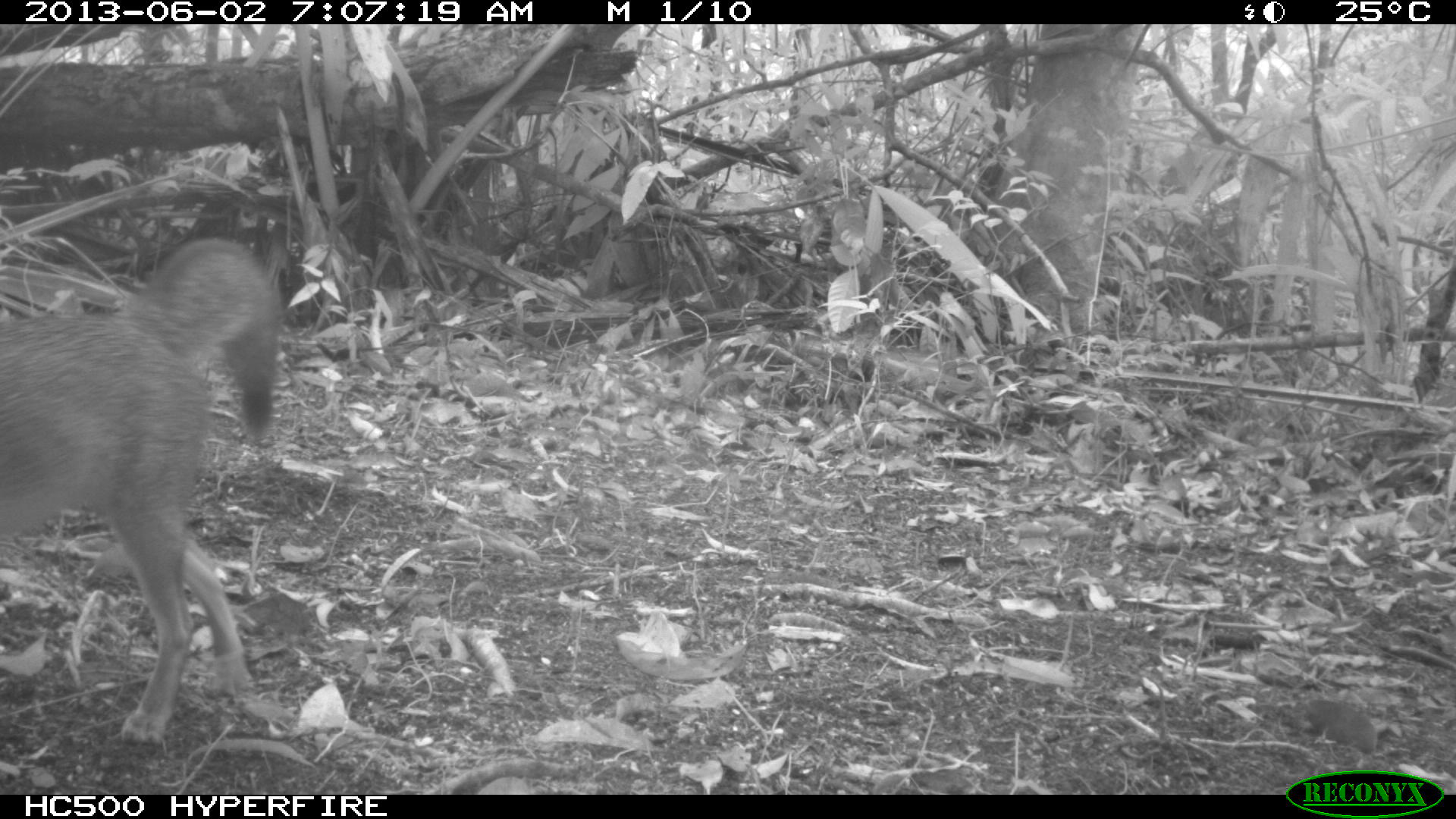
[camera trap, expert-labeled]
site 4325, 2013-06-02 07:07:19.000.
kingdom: Animalia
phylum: Chordata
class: Mammalia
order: Carnivora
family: Canidae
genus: Urocyon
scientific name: Urocyon cinereoargenteus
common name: gray fox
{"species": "Urocyon cinereoargenteus (gray fox)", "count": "1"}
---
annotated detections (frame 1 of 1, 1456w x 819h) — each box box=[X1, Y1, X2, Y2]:
urocyon cinereoargenteus: box=[0, 236, 277, 738]